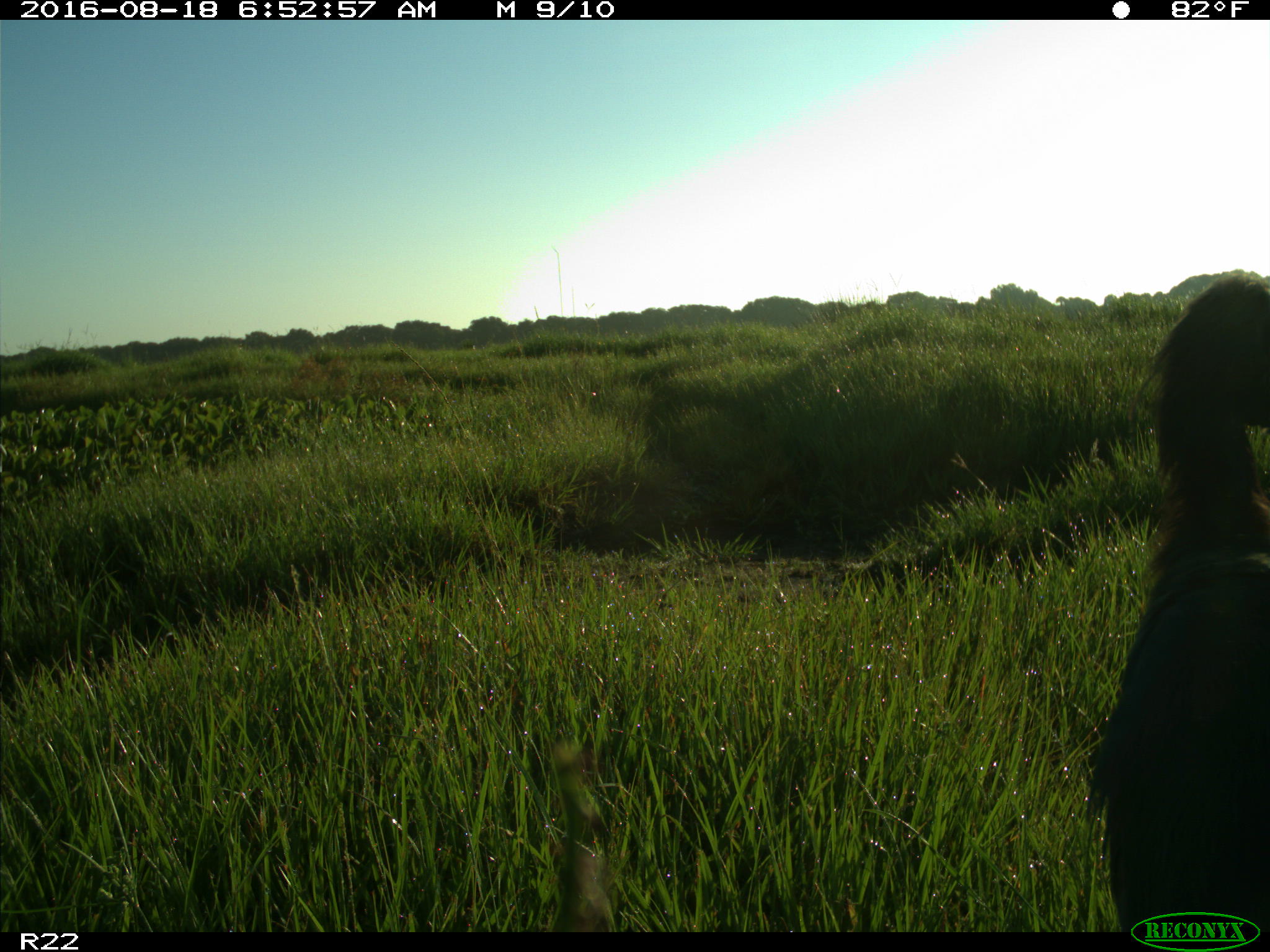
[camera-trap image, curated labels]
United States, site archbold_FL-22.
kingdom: Animalia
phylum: Chordata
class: Aves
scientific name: Aves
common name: birds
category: unidentified bird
Unidentified bird (birds) (Aves).